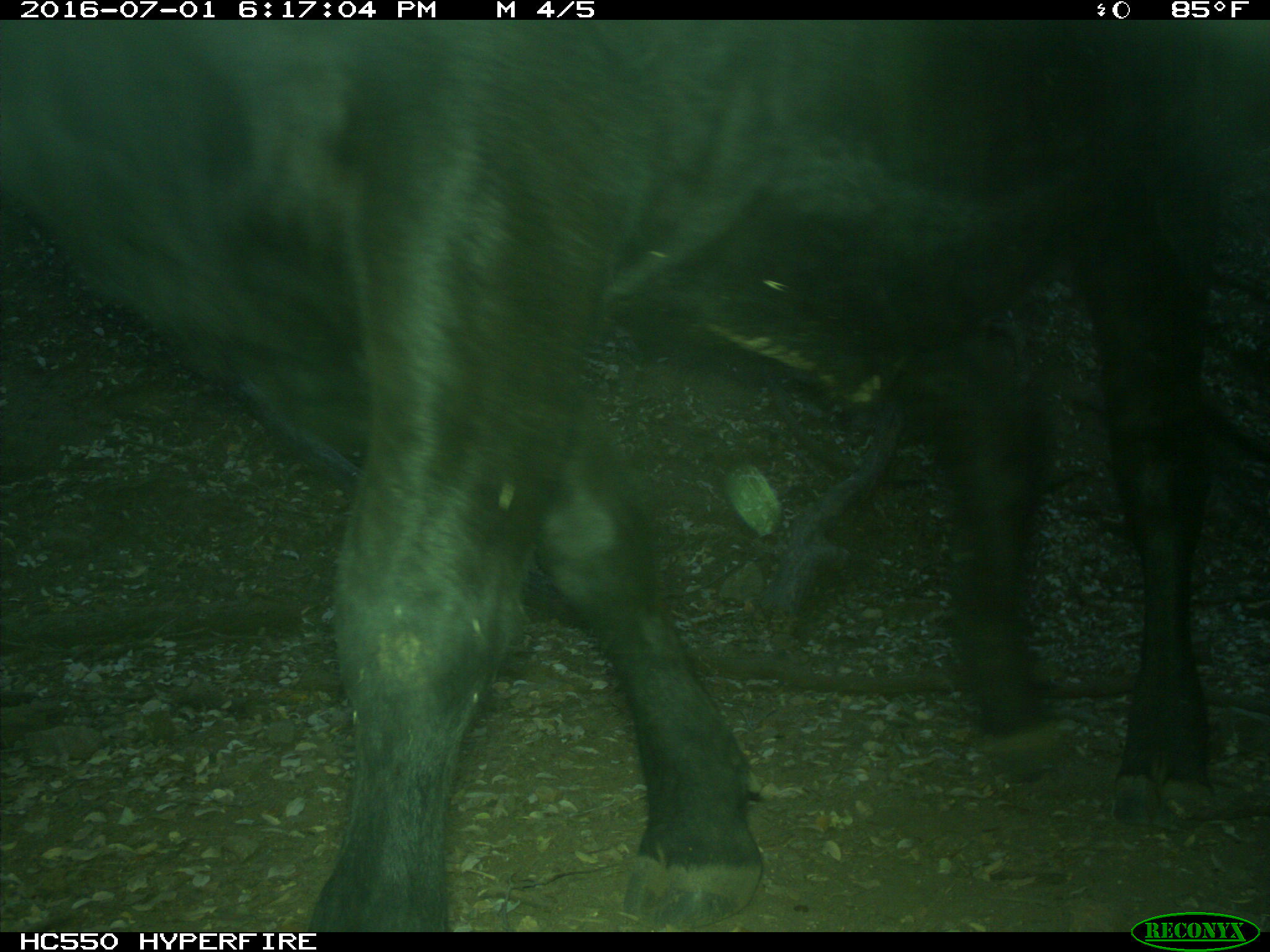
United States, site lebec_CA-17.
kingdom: Animalia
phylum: Chordata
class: Mammalia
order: Artiodactyla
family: Bovidae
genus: Bos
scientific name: Bos taurus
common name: domestic cow